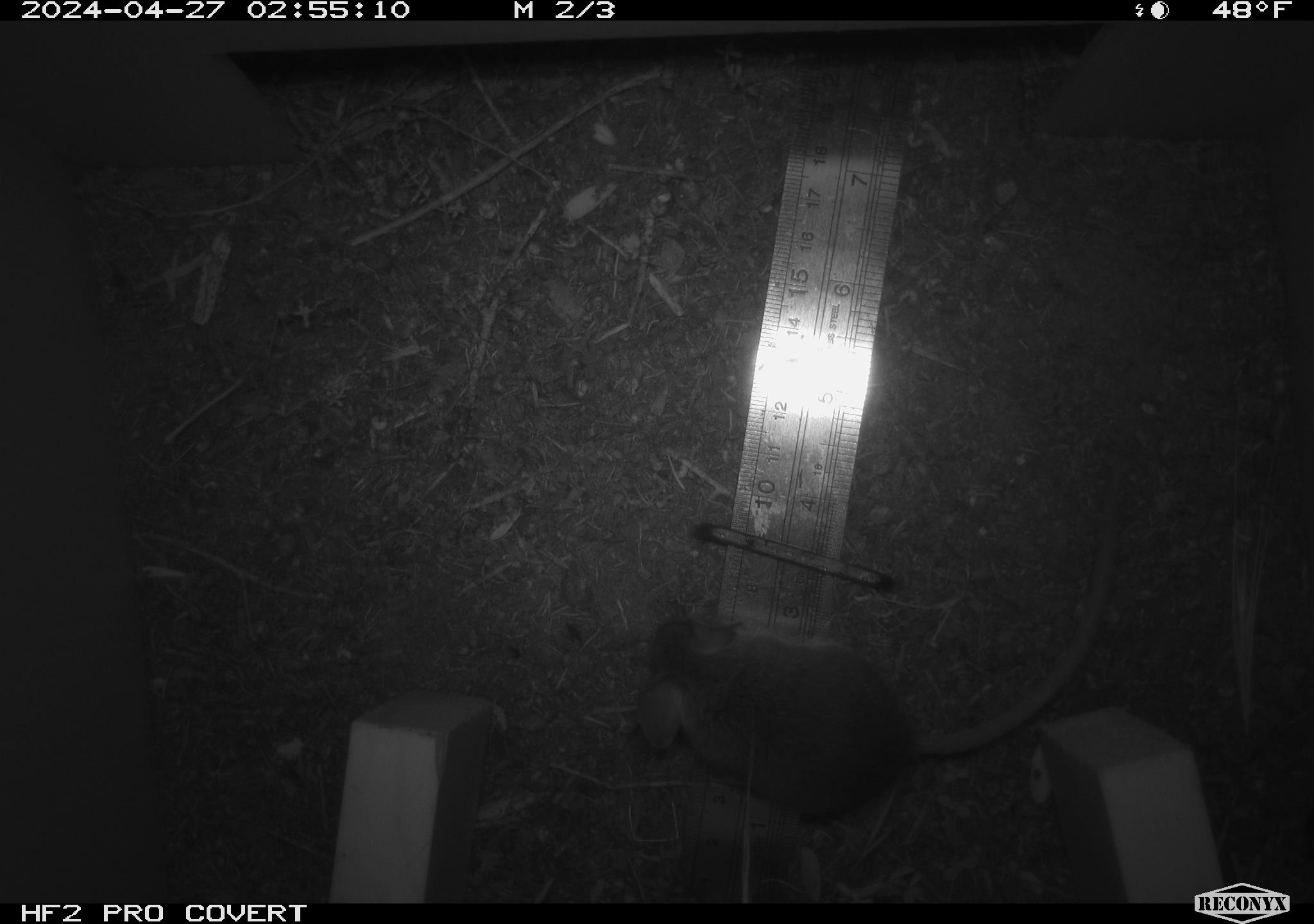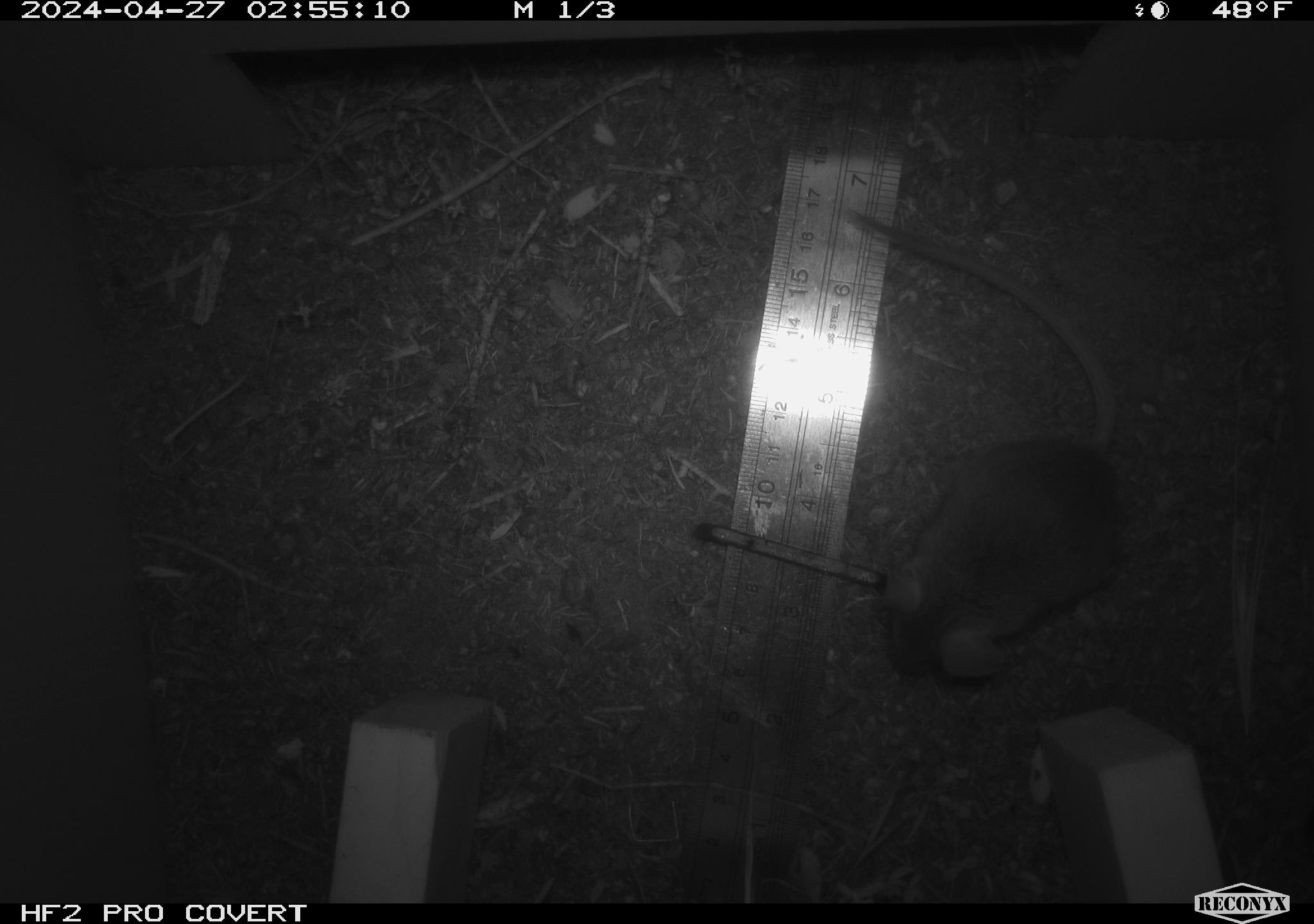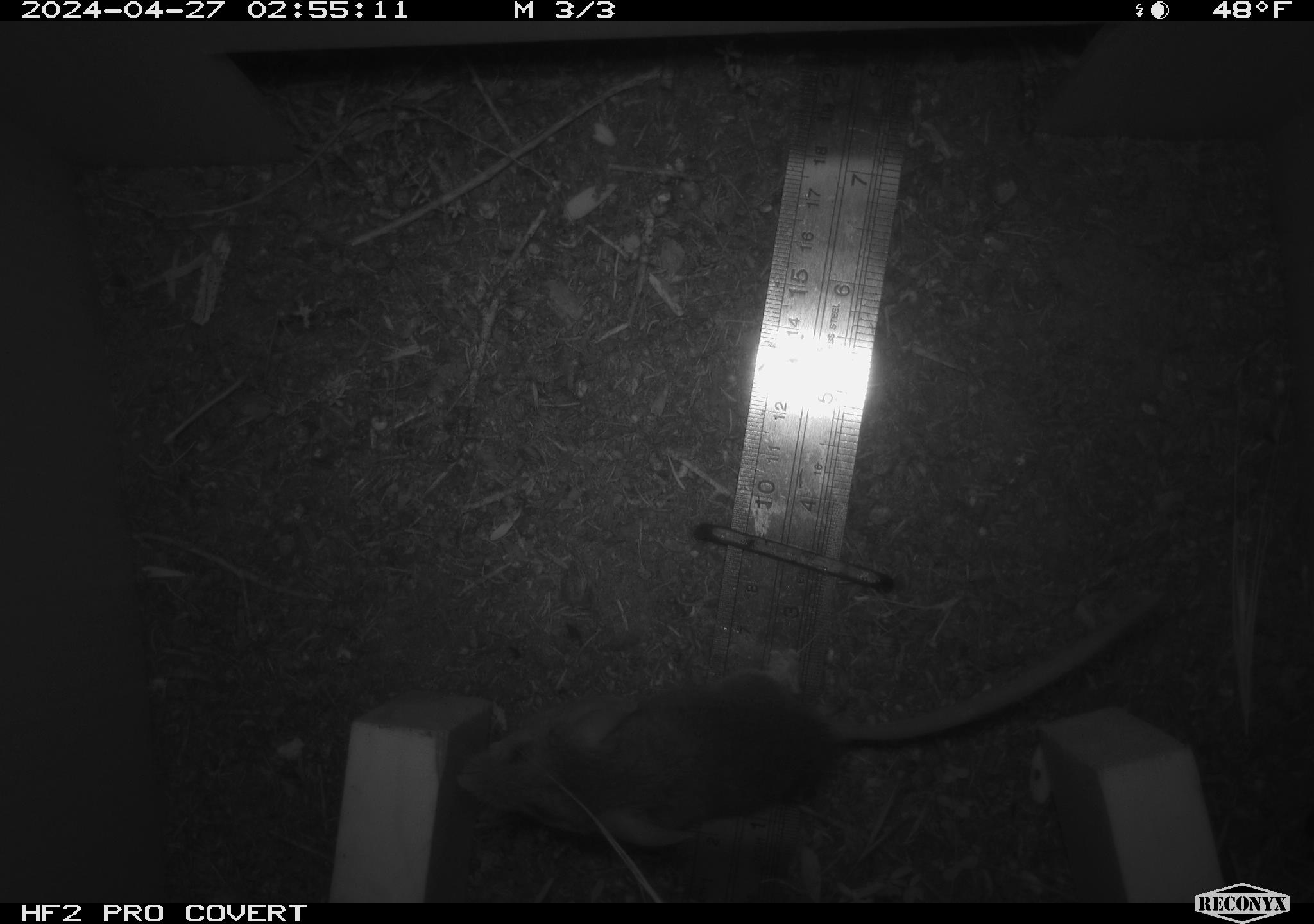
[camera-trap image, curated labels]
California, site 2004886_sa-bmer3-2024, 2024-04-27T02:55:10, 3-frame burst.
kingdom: Animalia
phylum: Chordata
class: Mammalia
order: Rodentia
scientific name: Rodentia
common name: mouse species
Mouse species (Rodentia).